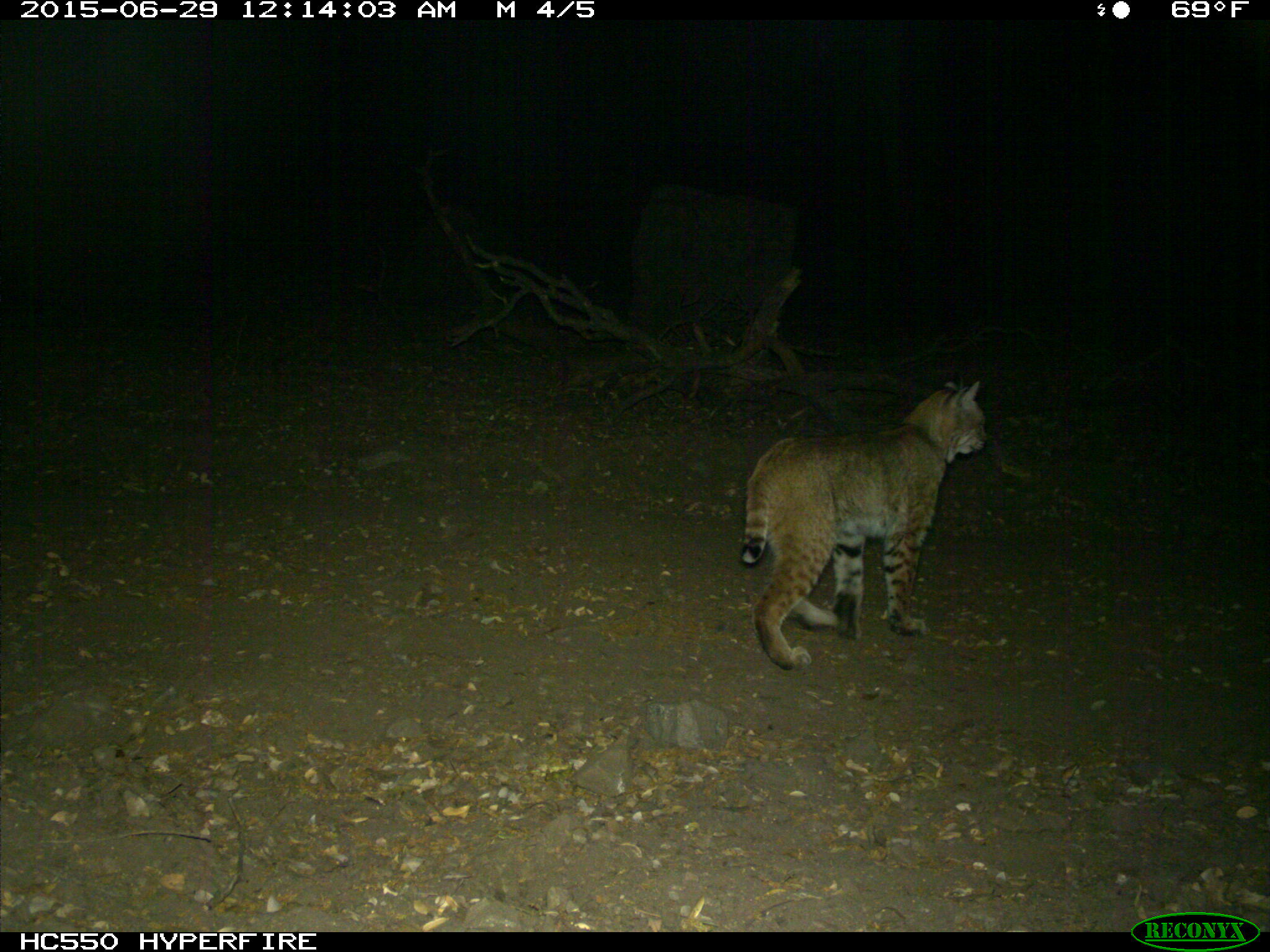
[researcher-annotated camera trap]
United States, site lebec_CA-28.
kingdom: Animalia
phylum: Chordata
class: Mammalia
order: Carnivora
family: Felidae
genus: Lynx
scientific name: Lynx rufus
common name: bobcat